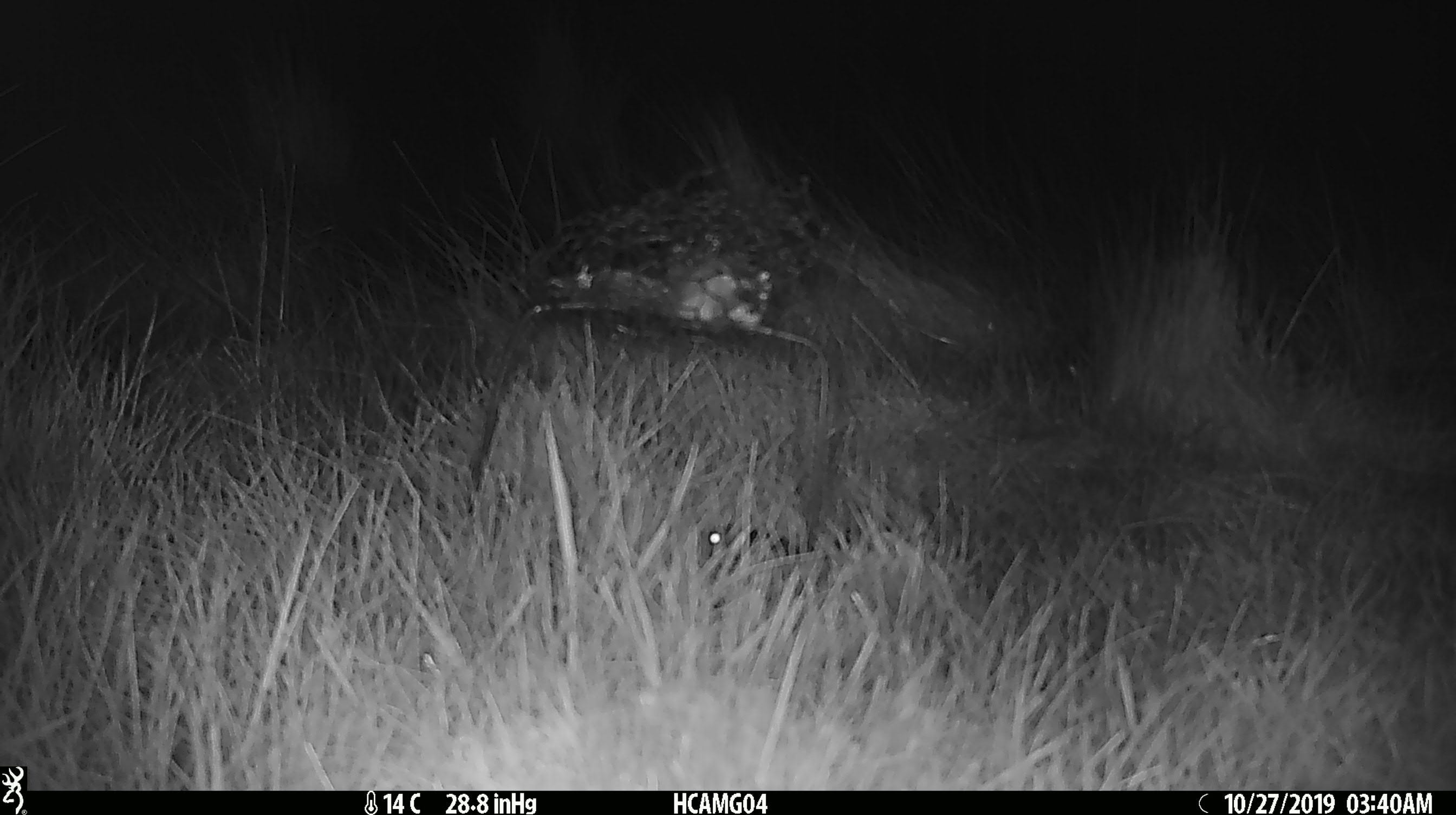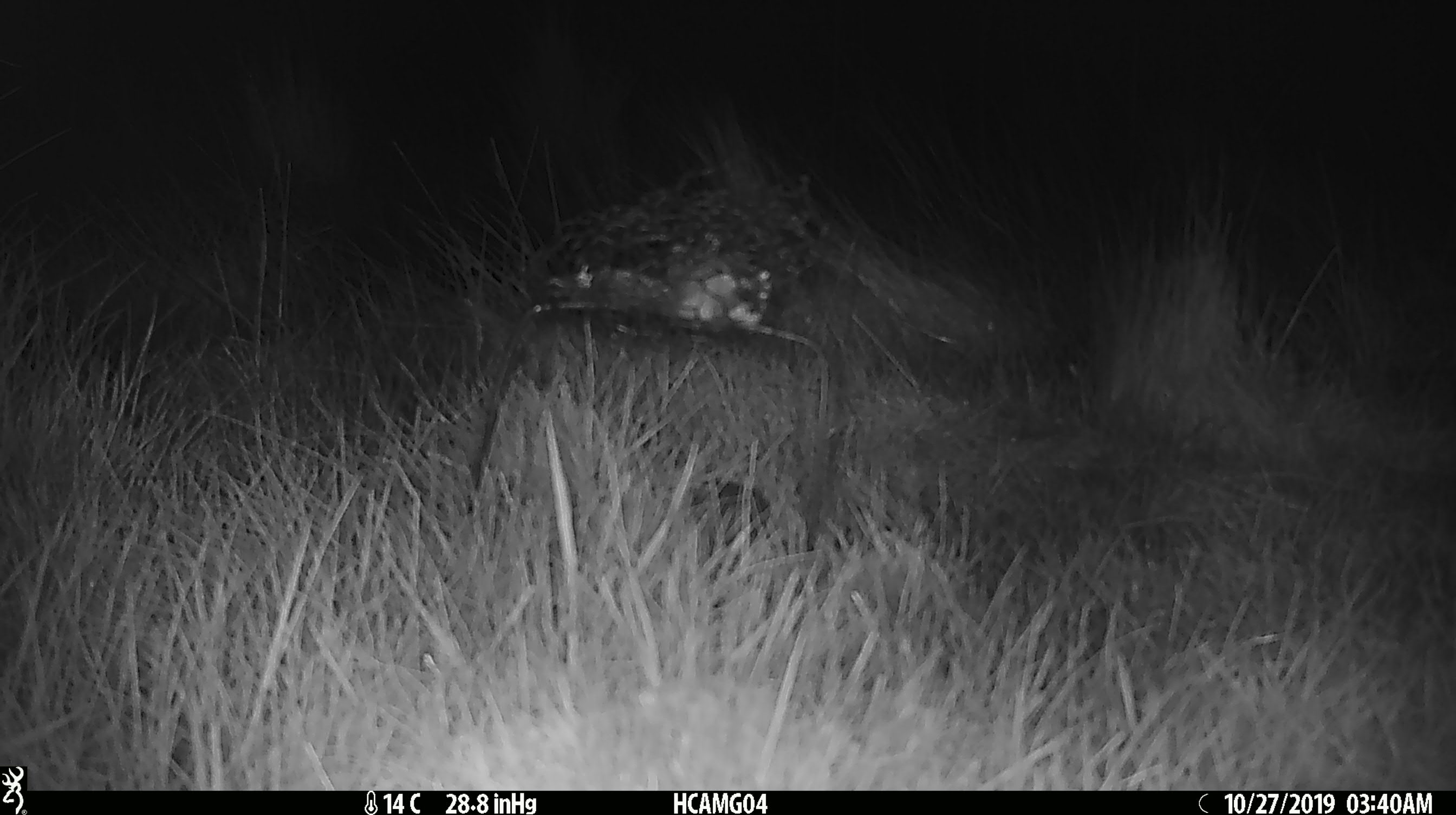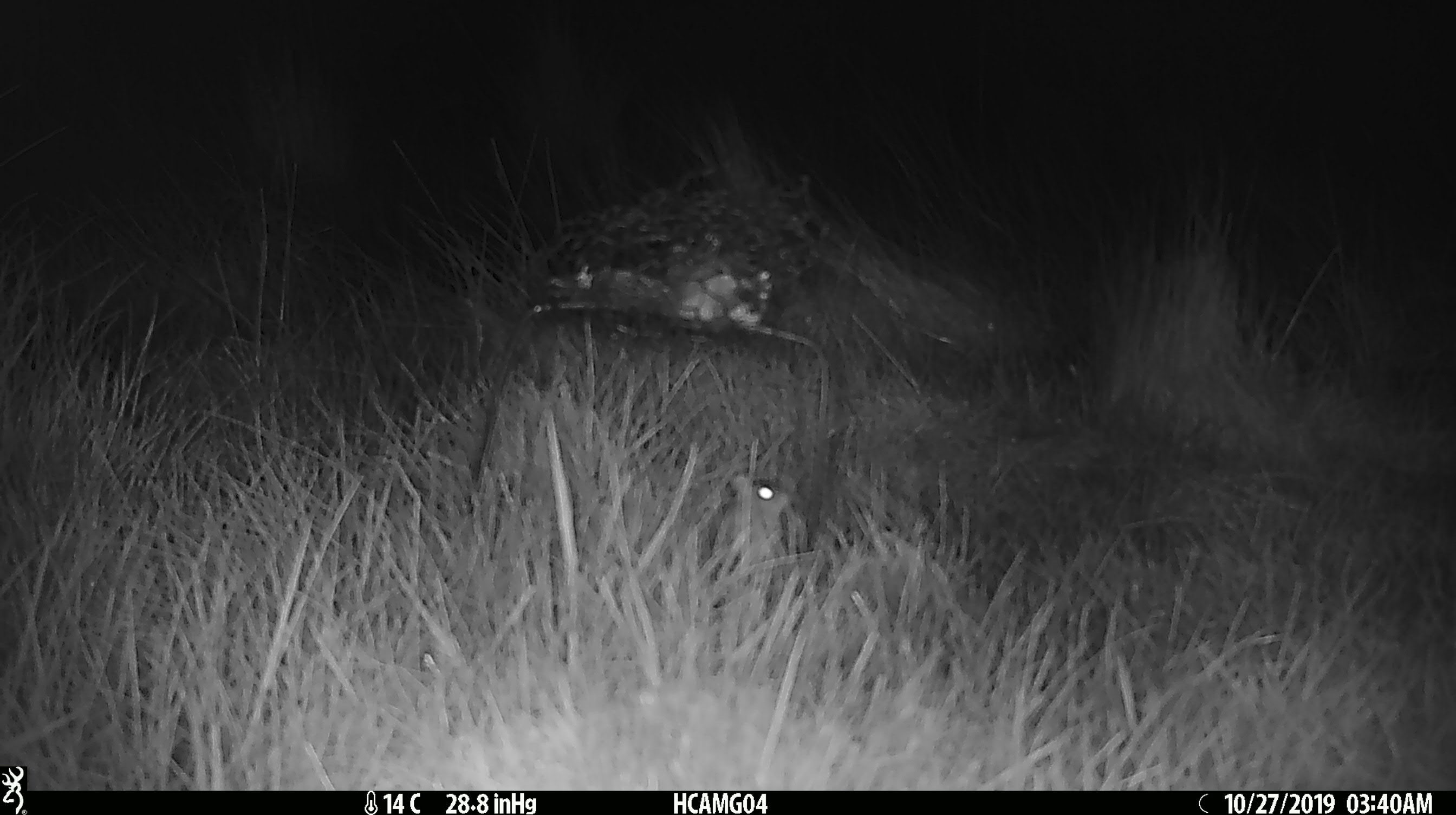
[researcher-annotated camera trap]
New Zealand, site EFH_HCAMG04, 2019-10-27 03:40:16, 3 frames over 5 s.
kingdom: Animalia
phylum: Chordata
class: Mammalia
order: Rodentia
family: Muridae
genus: Mus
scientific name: Mus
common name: mouse